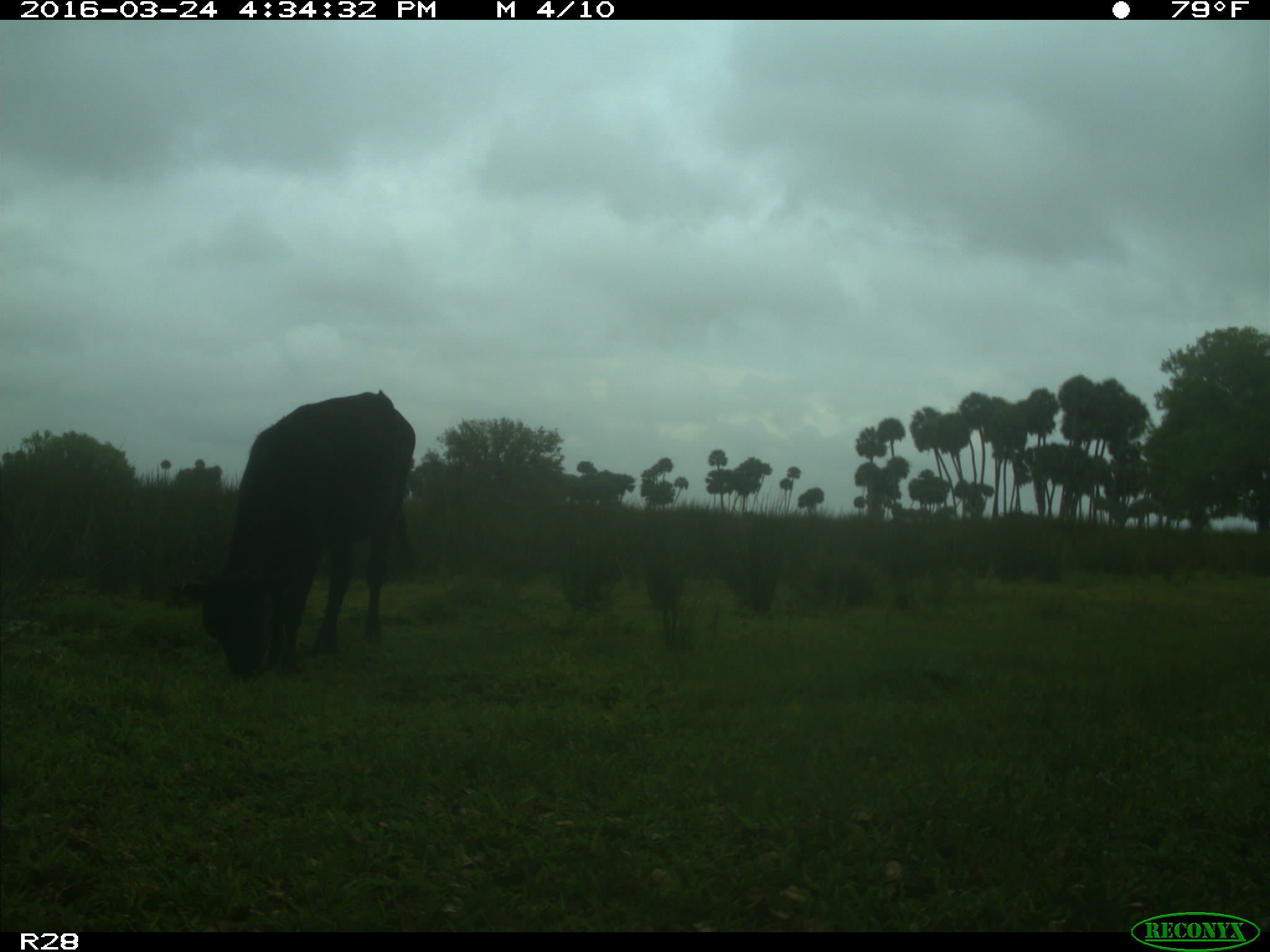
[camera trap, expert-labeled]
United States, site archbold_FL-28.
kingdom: Animalia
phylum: Chordata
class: Mammalia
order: Artiodactyla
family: Bovidae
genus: Bos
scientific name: Bos taurus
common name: domestic cow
Bos taurus (domestic cow).